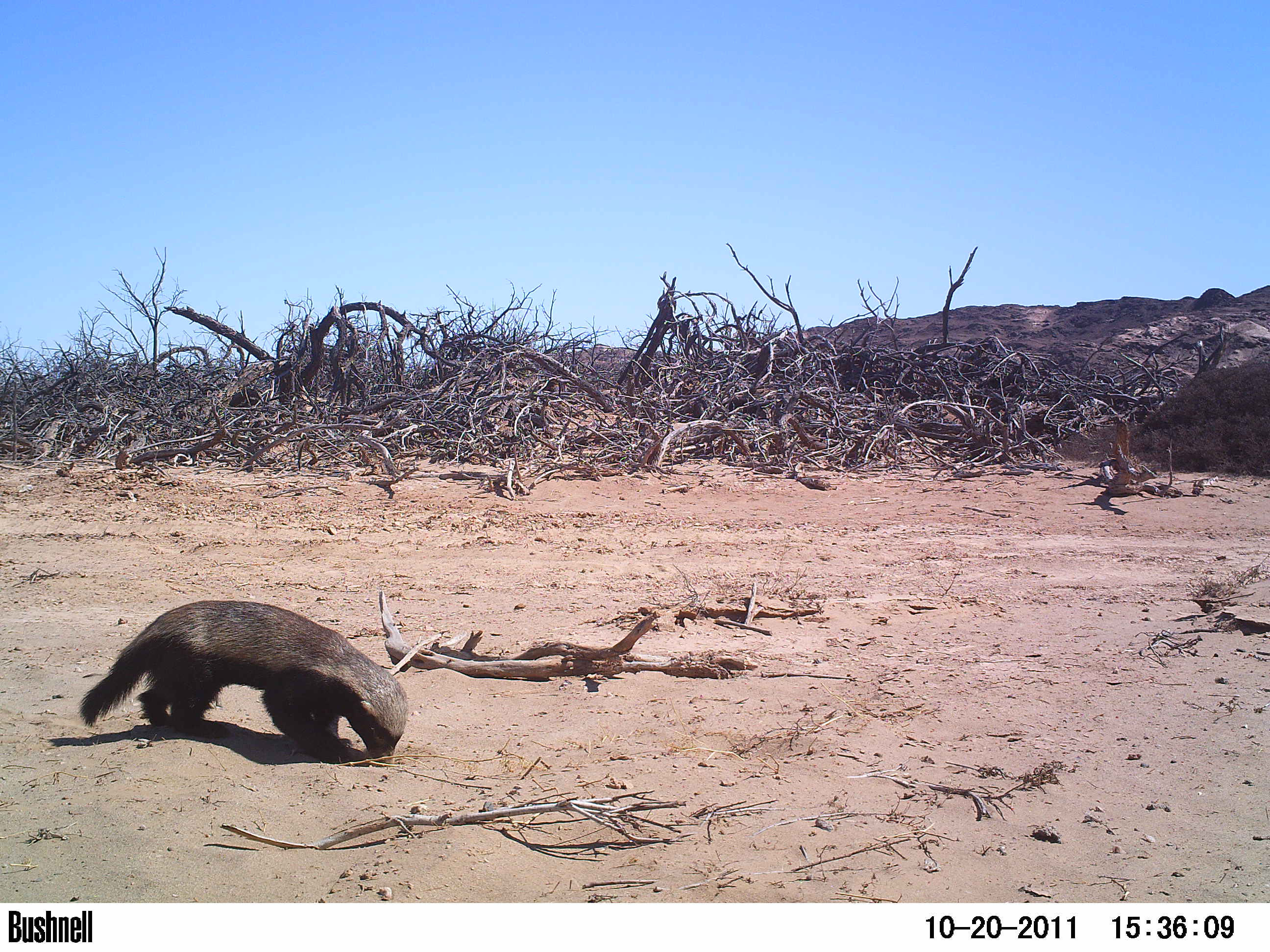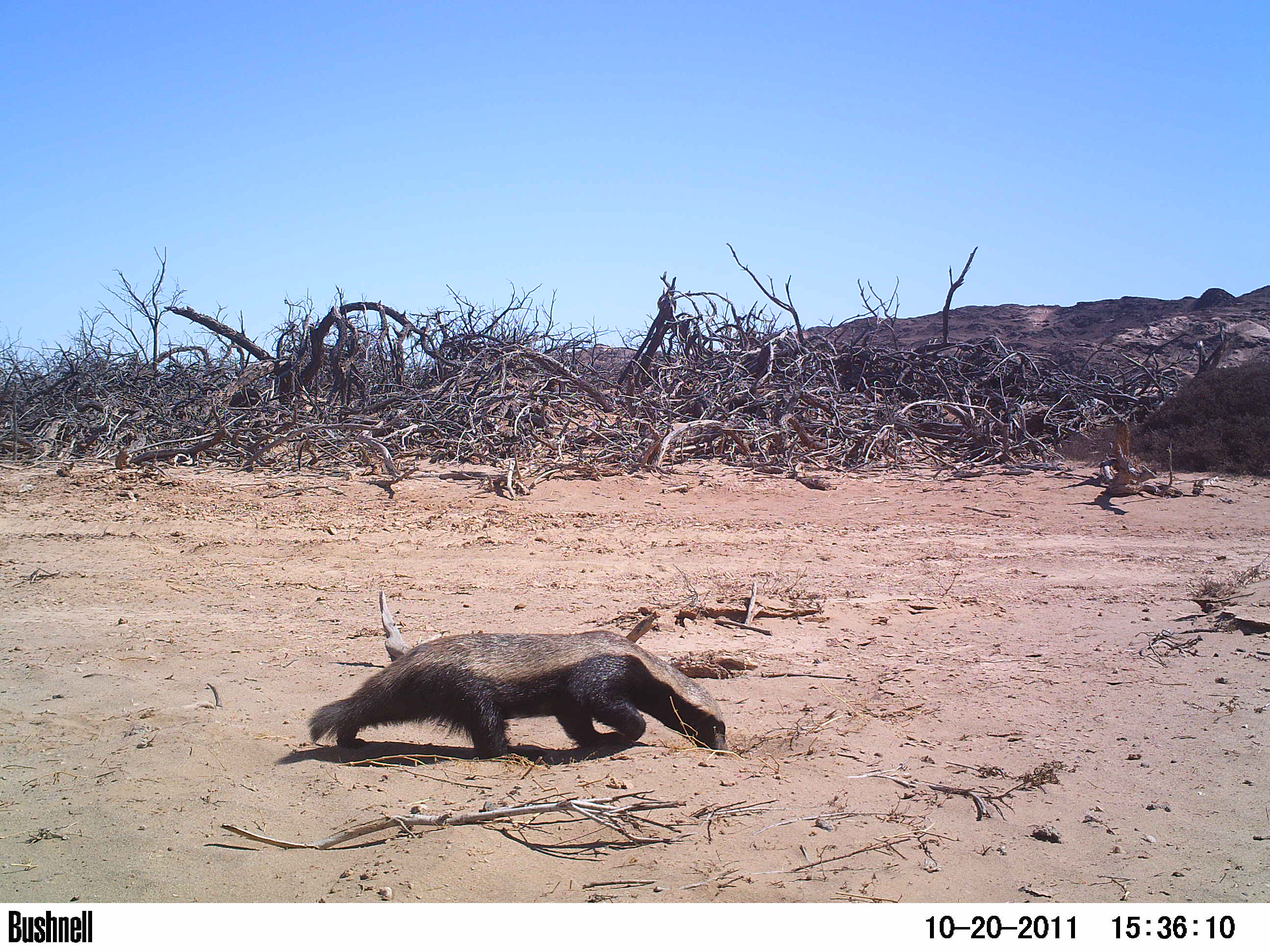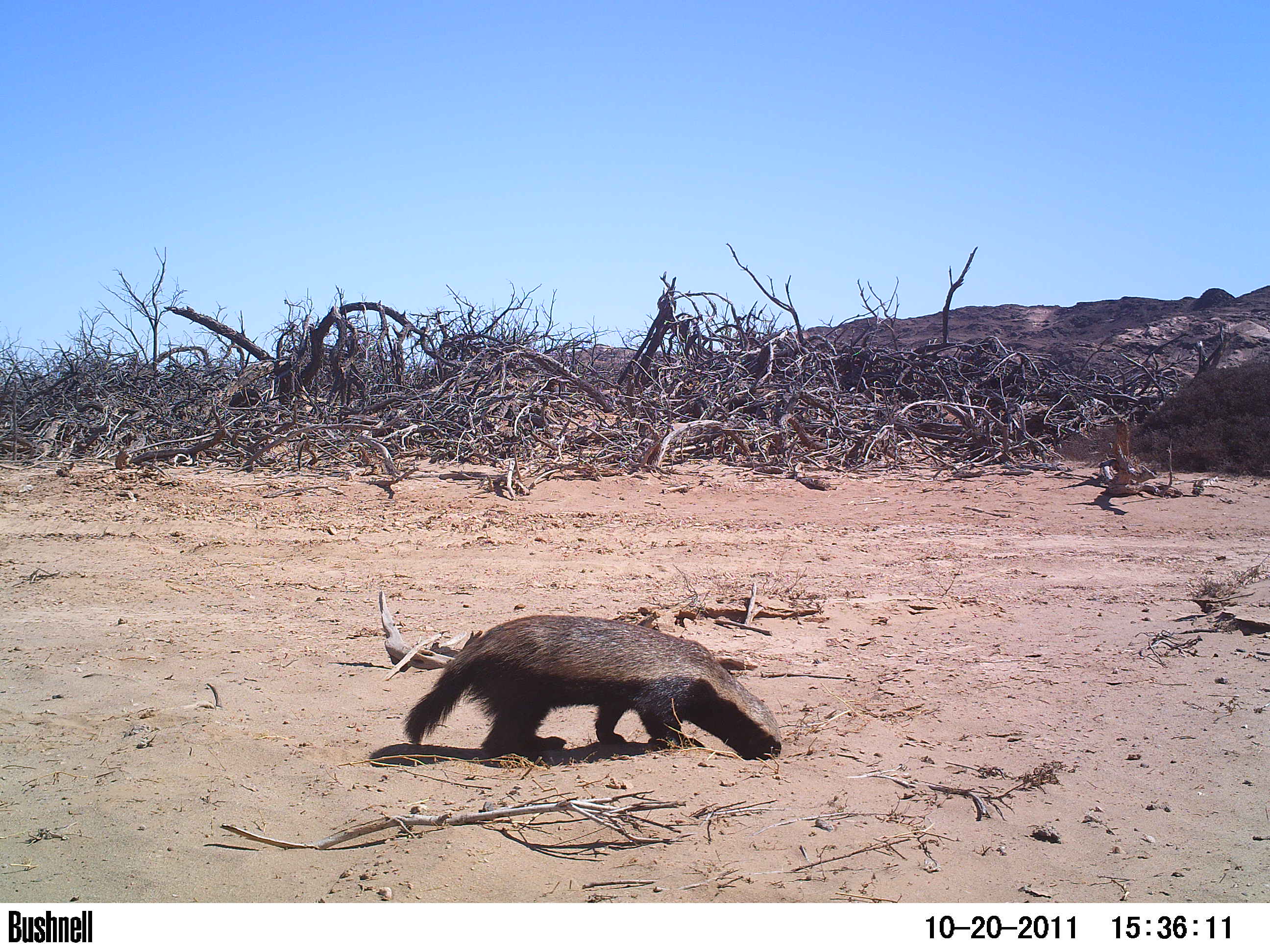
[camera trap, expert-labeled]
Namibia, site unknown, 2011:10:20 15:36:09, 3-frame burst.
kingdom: Animalia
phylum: Chordata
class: Mammalia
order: Carnivora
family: Mustelidae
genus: Mellivora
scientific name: Mellivora capensis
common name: ratel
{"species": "Mellivora capensis (ratel)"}